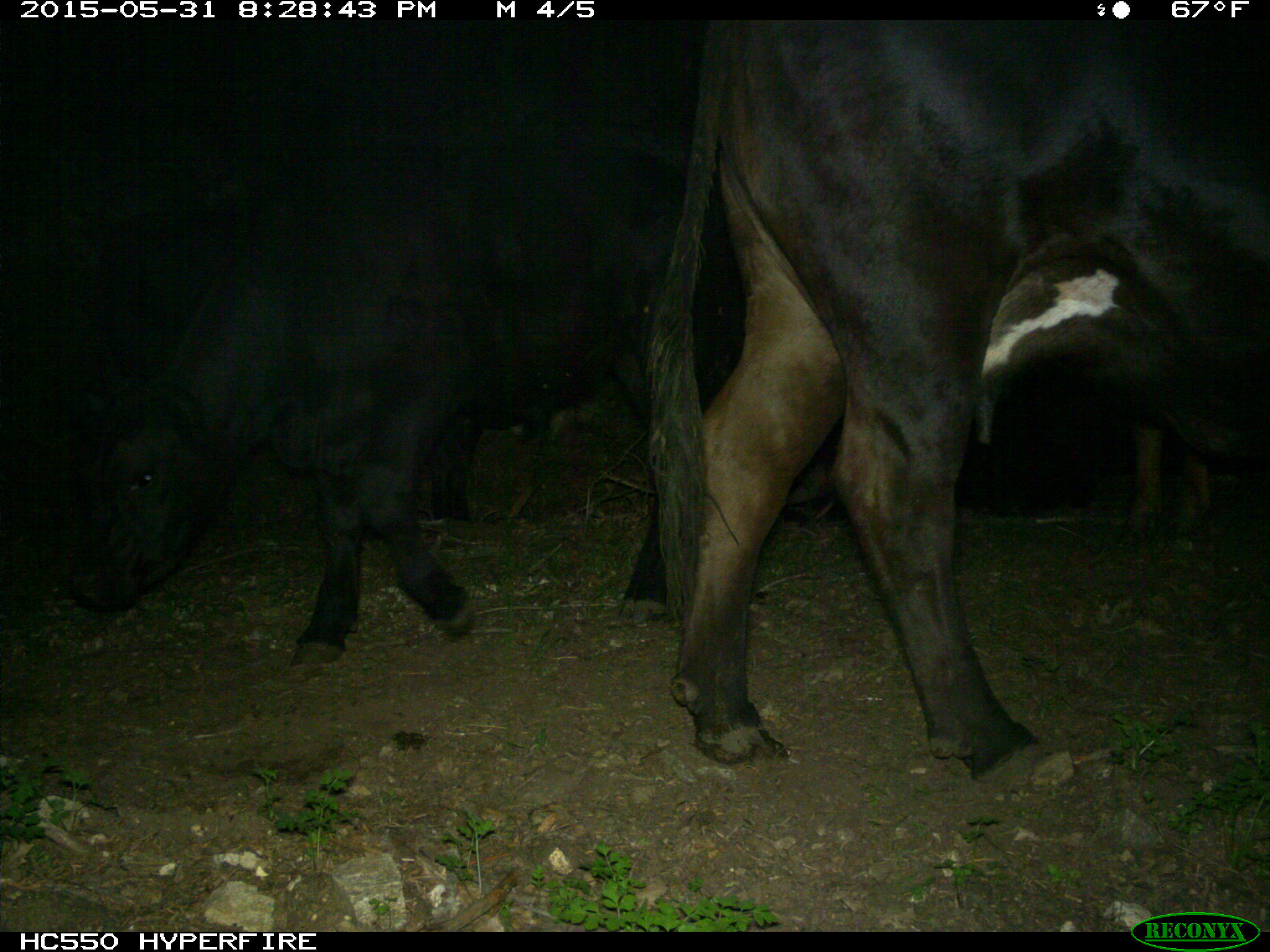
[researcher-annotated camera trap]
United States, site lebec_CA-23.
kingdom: Animalia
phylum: Chordata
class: Mammalia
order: Artiodactyla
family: Bovidae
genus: Bos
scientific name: Bos taurus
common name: domestic cow